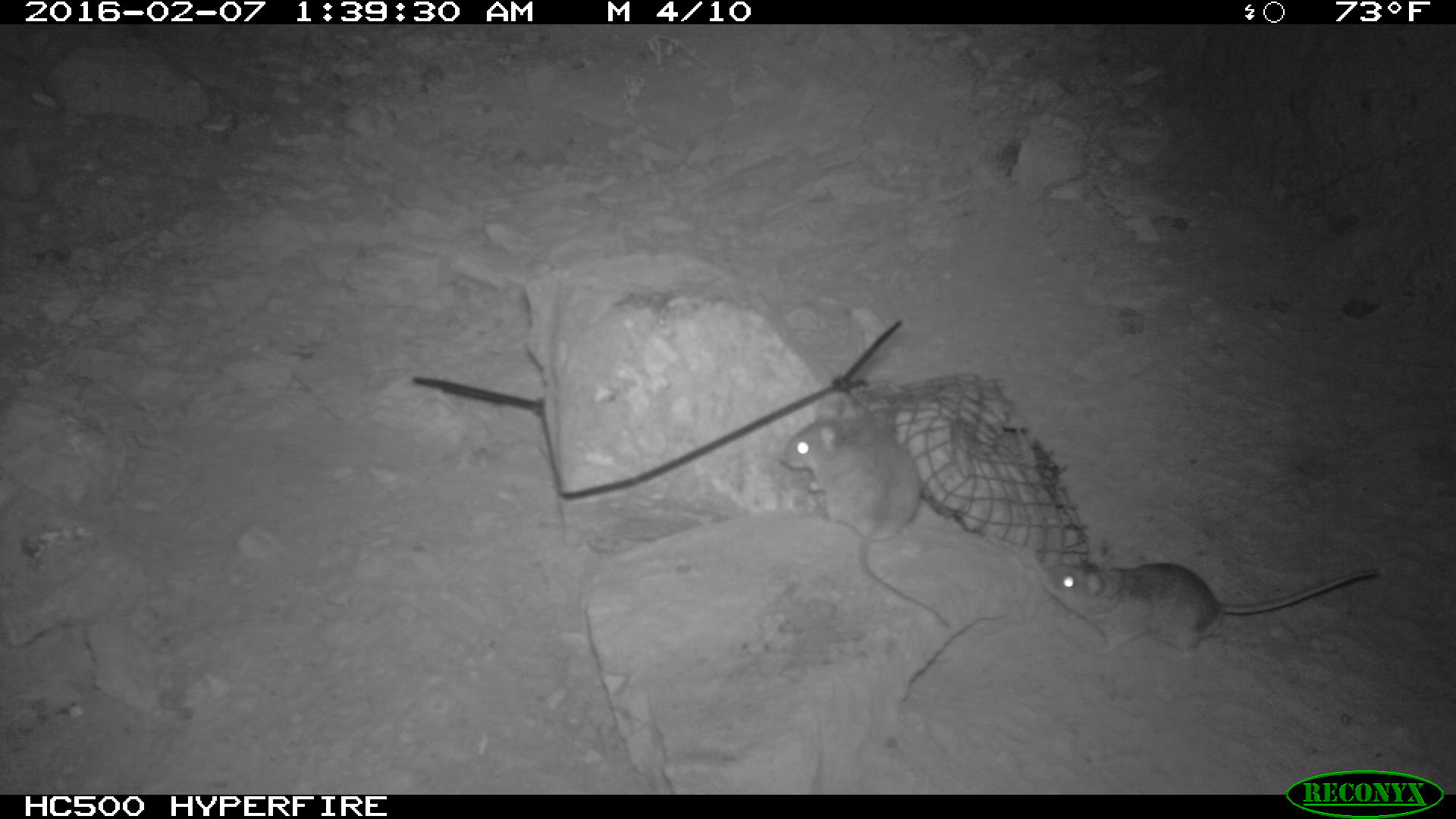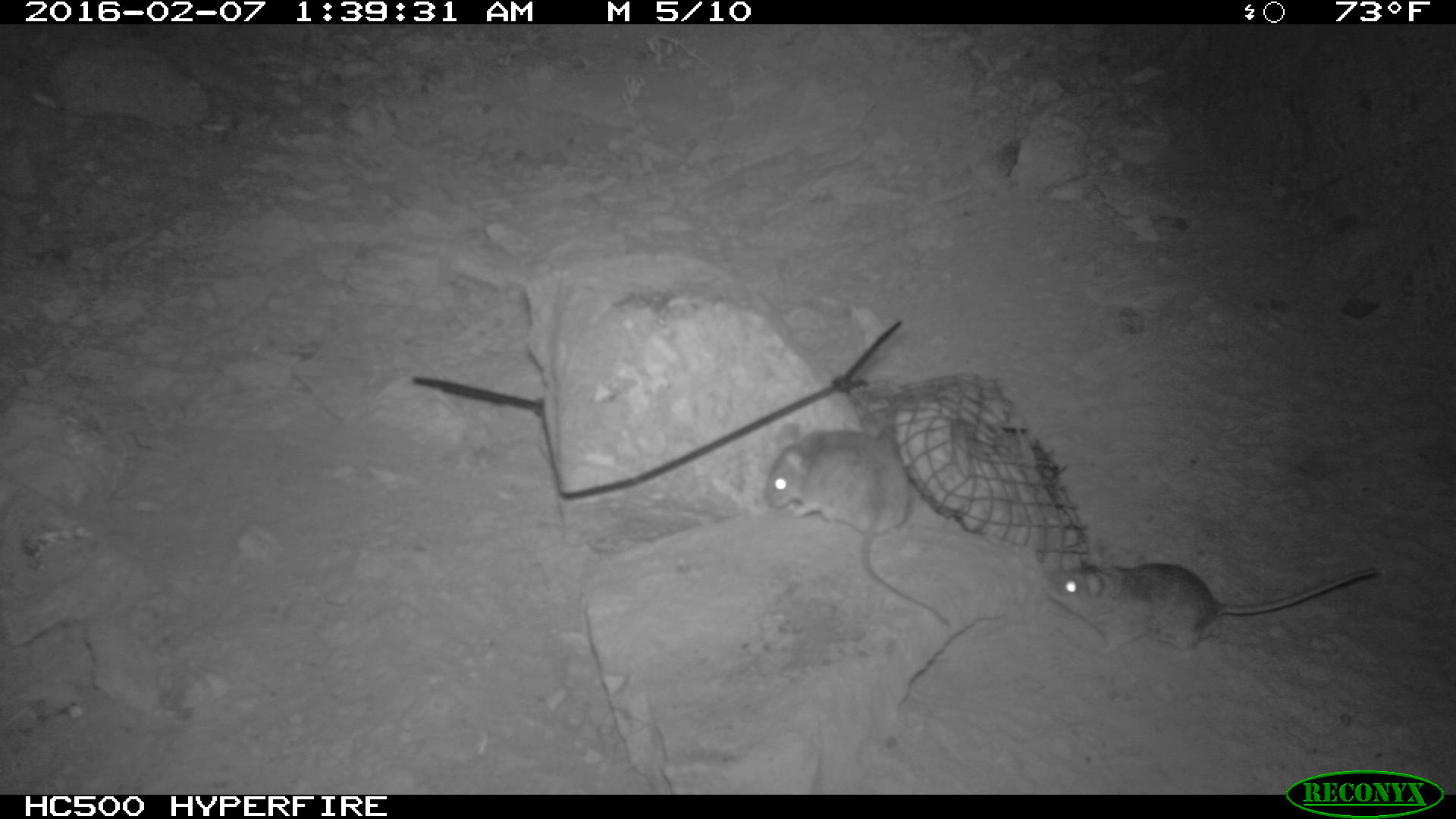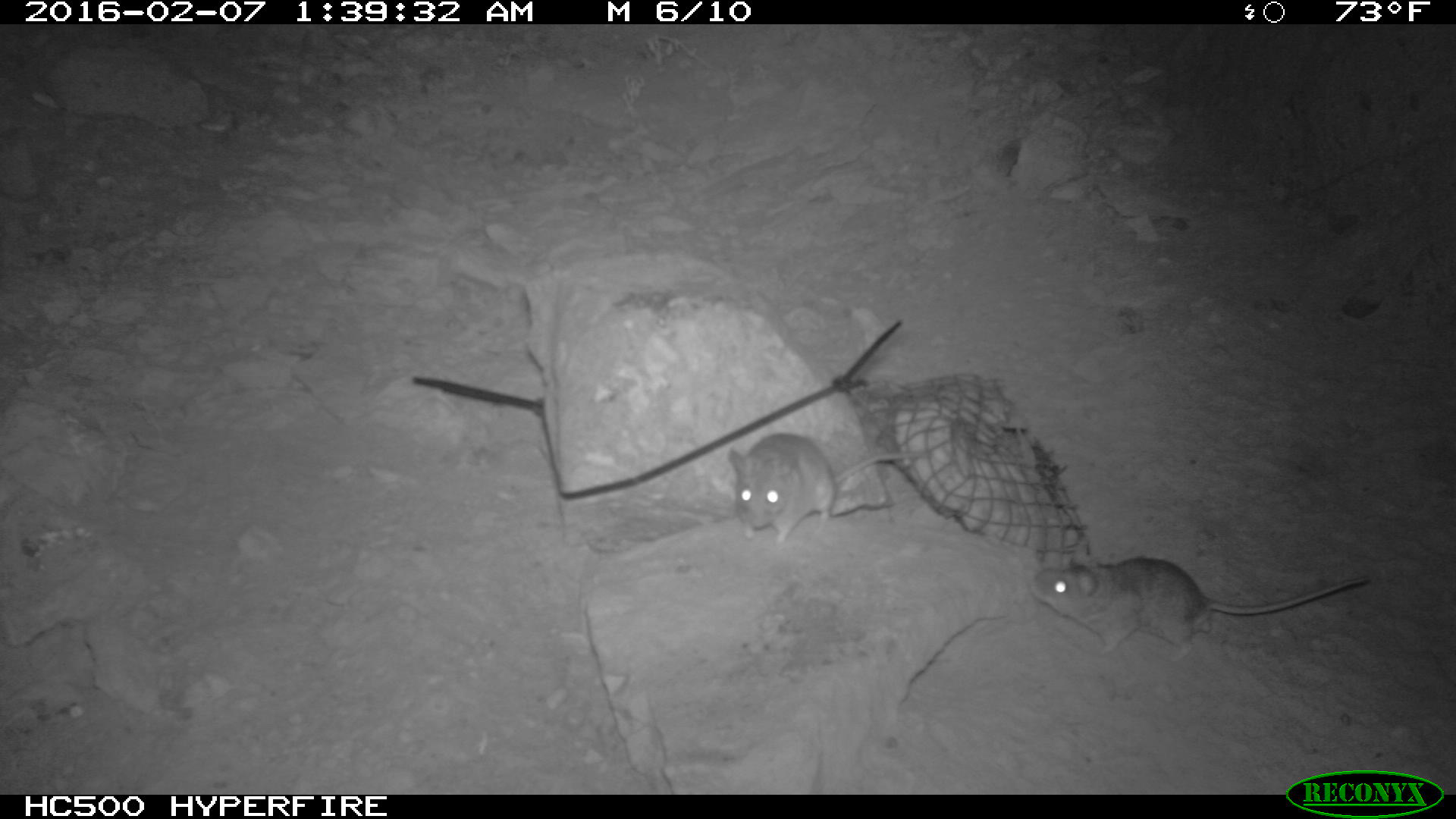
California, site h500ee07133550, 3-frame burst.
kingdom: Animalia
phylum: Chordata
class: Mammalia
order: Rodentia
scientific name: Rodentia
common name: rodent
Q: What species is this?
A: Rodent (Rodentia).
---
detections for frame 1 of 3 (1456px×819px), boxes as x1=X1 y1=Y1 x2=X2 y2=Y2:
rodent: x1=775 y1=388 x2=954 y2=636; x1=1031 y1=555 x2=1378 y2=654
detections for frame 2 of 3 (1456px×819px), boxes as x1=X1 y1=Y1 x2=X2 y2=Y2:
rodent: x1=761 y1=421 x2=953 y2=627; x1=1040 y1=544 x2=1378 y2=657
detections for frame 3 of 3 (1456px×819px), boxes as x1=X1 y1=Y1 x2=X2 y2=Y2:
rodent: x1=1030 y1=554 x2=1370 y2=663; x1=727 y1=431 x2=929 y2=543